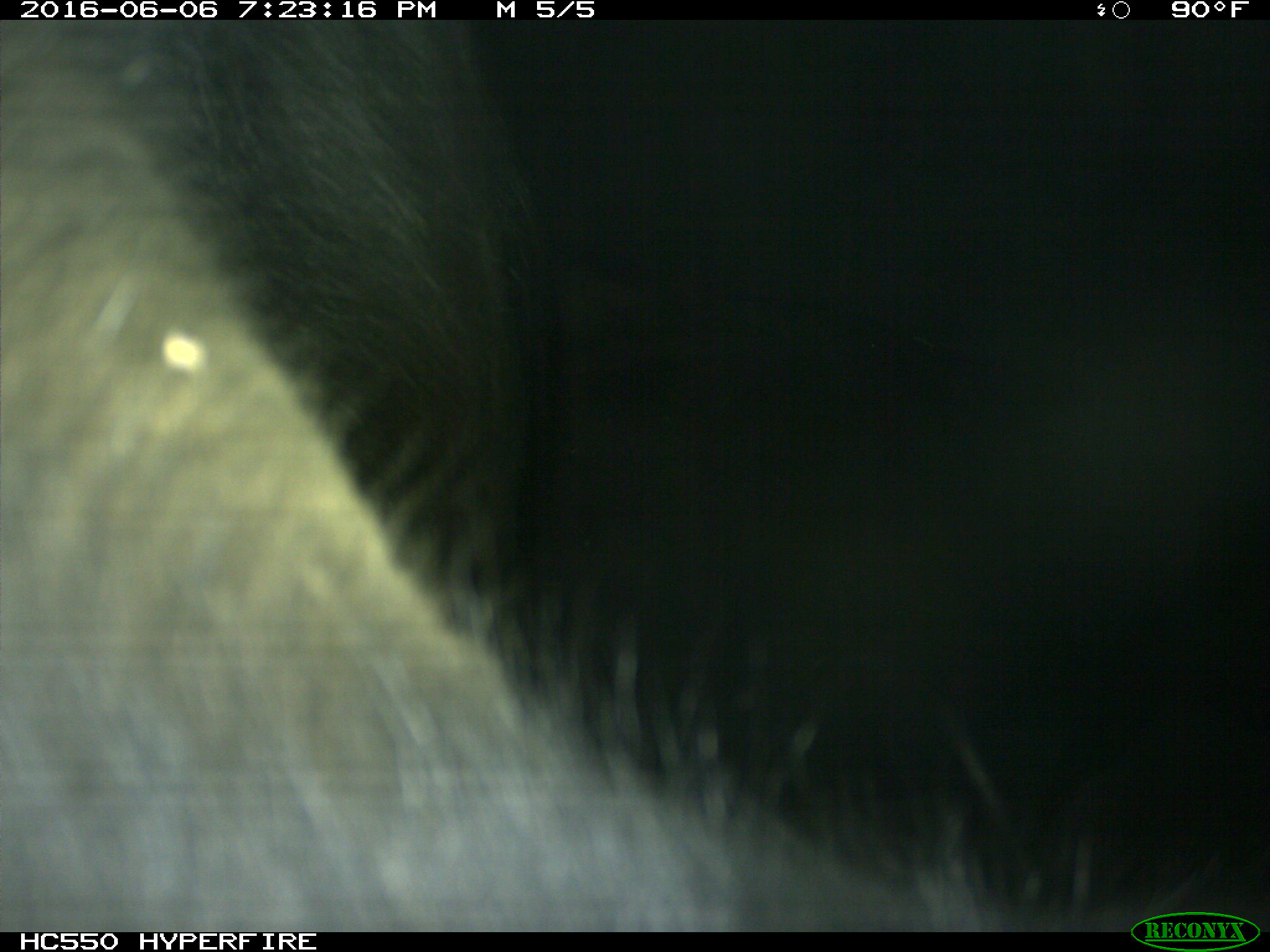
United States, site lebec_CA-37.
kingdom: Animalia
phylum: Chordata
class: Mammalia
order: Artiodactyla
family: Bovidae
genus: Bos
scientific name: Bos taurus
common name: domestic cow